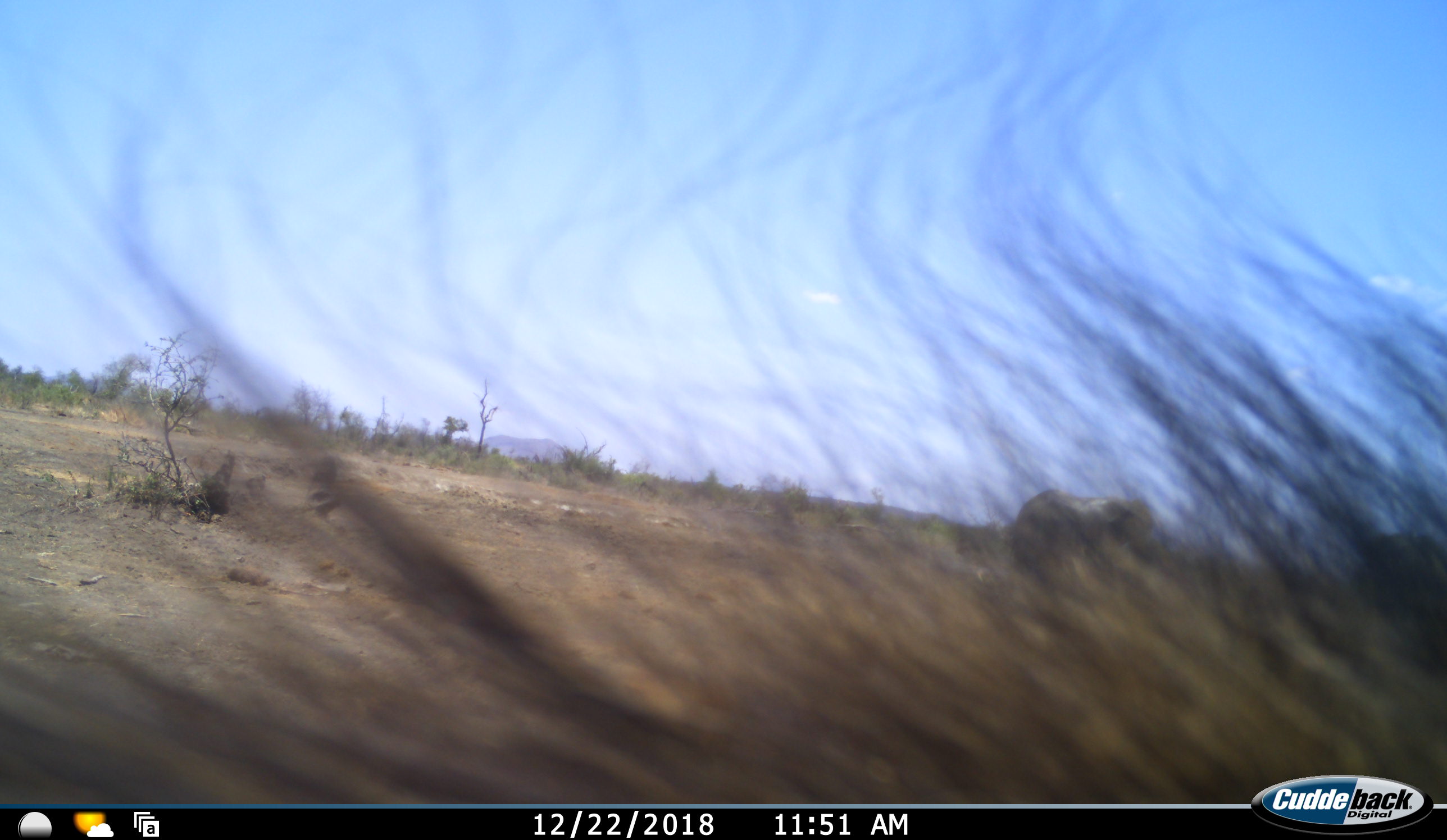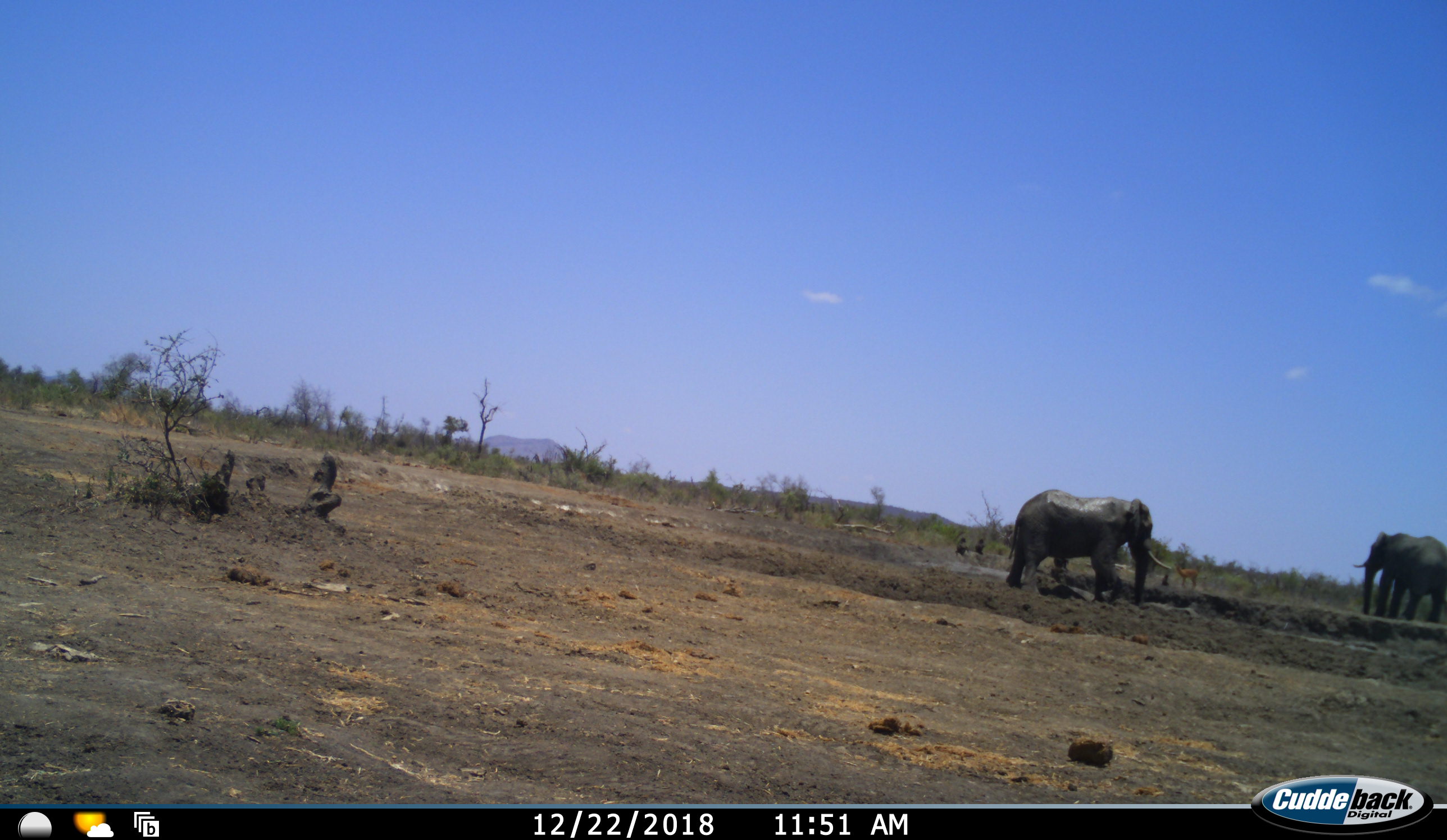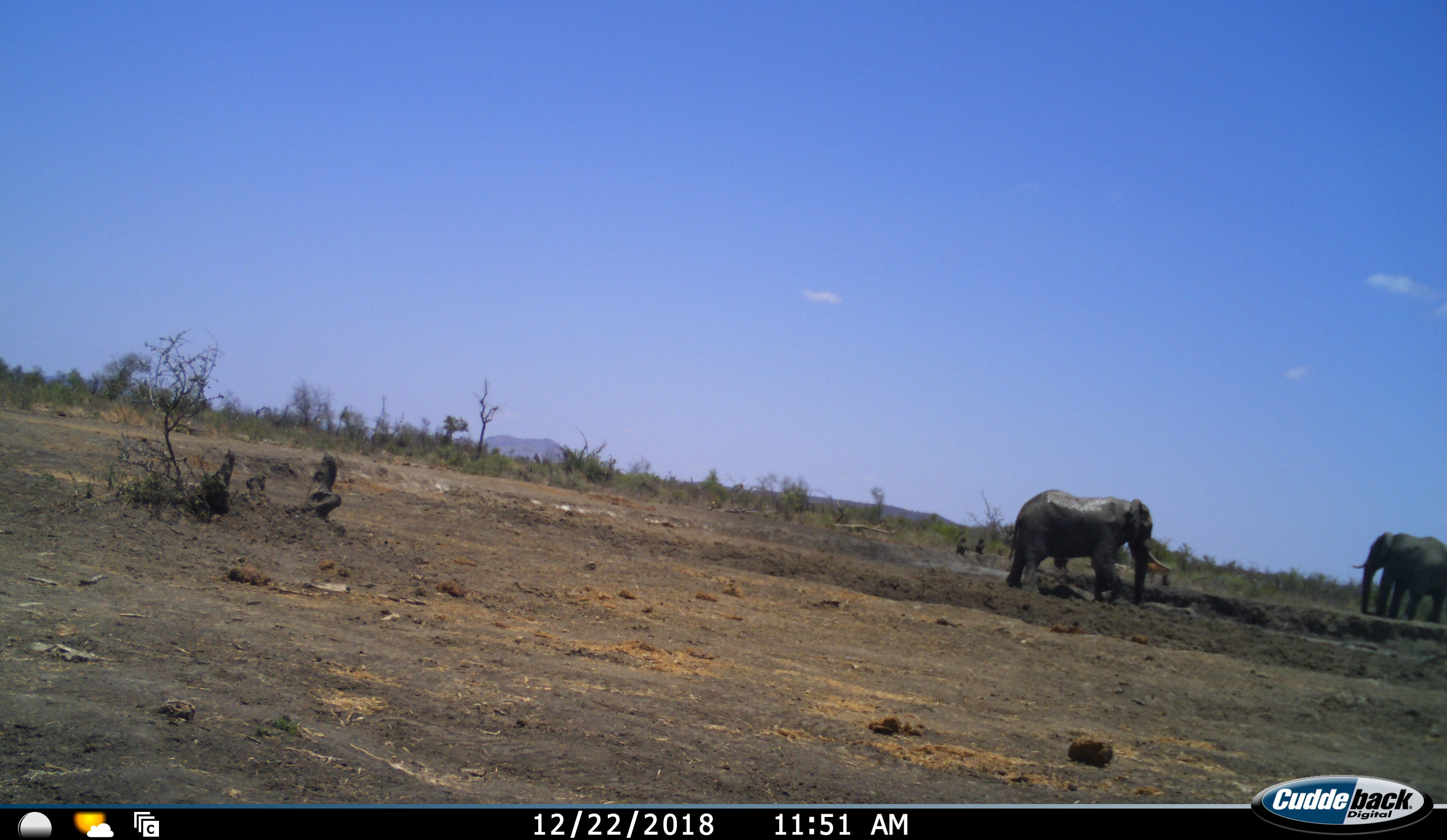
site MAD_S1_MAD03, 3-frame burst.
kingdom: Animalia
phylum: Chordata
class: Mammalia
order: Proboscidea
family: Elephantidae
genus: Loxodonta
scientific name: Loxodonta africana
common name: african bush elephant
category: elephant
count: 2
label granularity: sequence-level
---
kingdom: Animalia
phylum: Chordata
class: Mammalia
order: Artiodactyla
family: Bovidae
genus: Aepyceros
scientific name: Aepyceros melampus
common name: impala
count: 1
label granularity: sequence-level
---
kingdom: Animalia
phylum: Chordata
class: Mammalia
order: Artiodactyla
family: Bovidae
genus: Connochaetes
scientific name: Connochaetes taurinus taurinus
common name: blue wildebeest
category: wildebeestblue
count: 1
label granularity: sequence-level